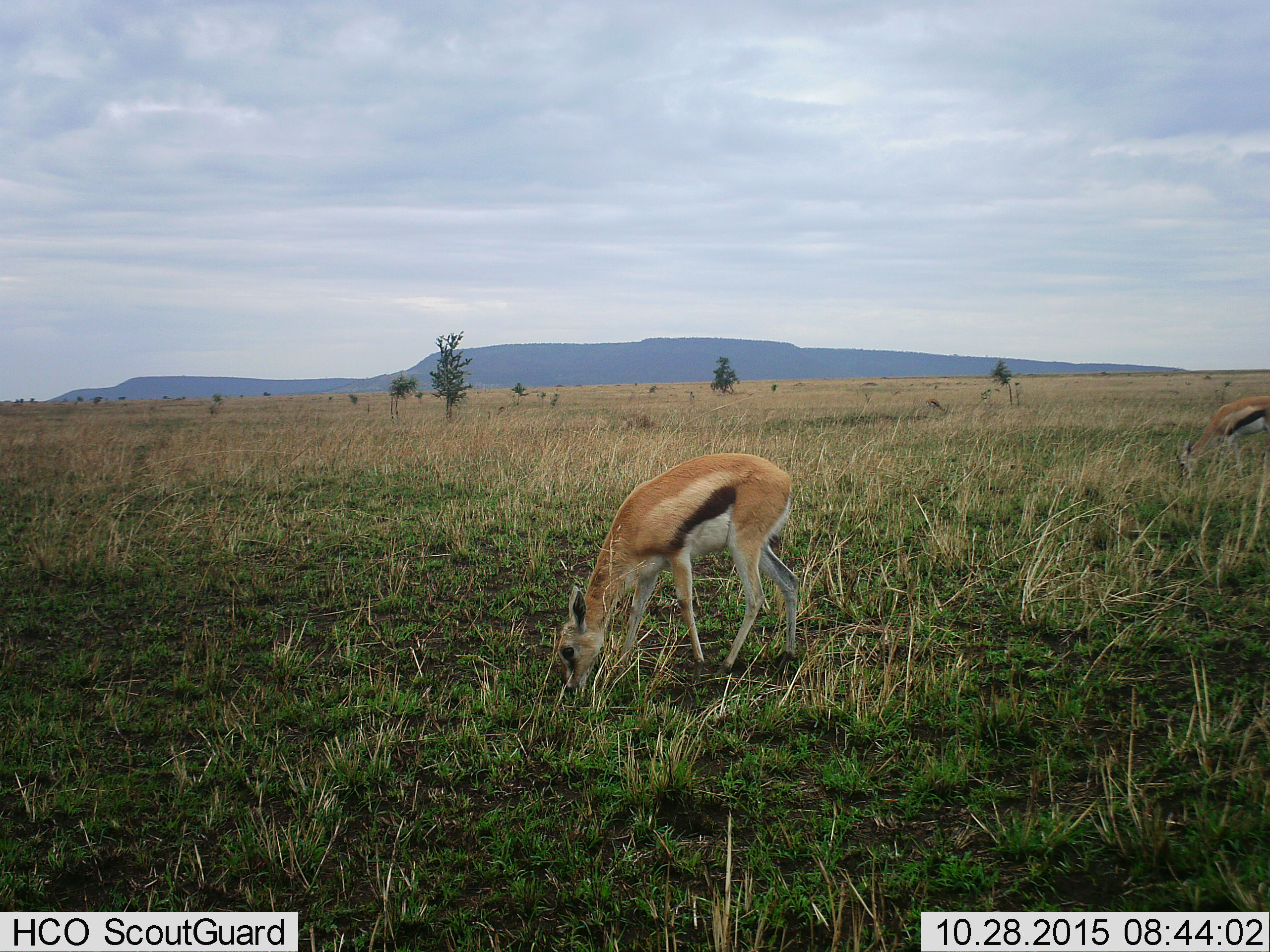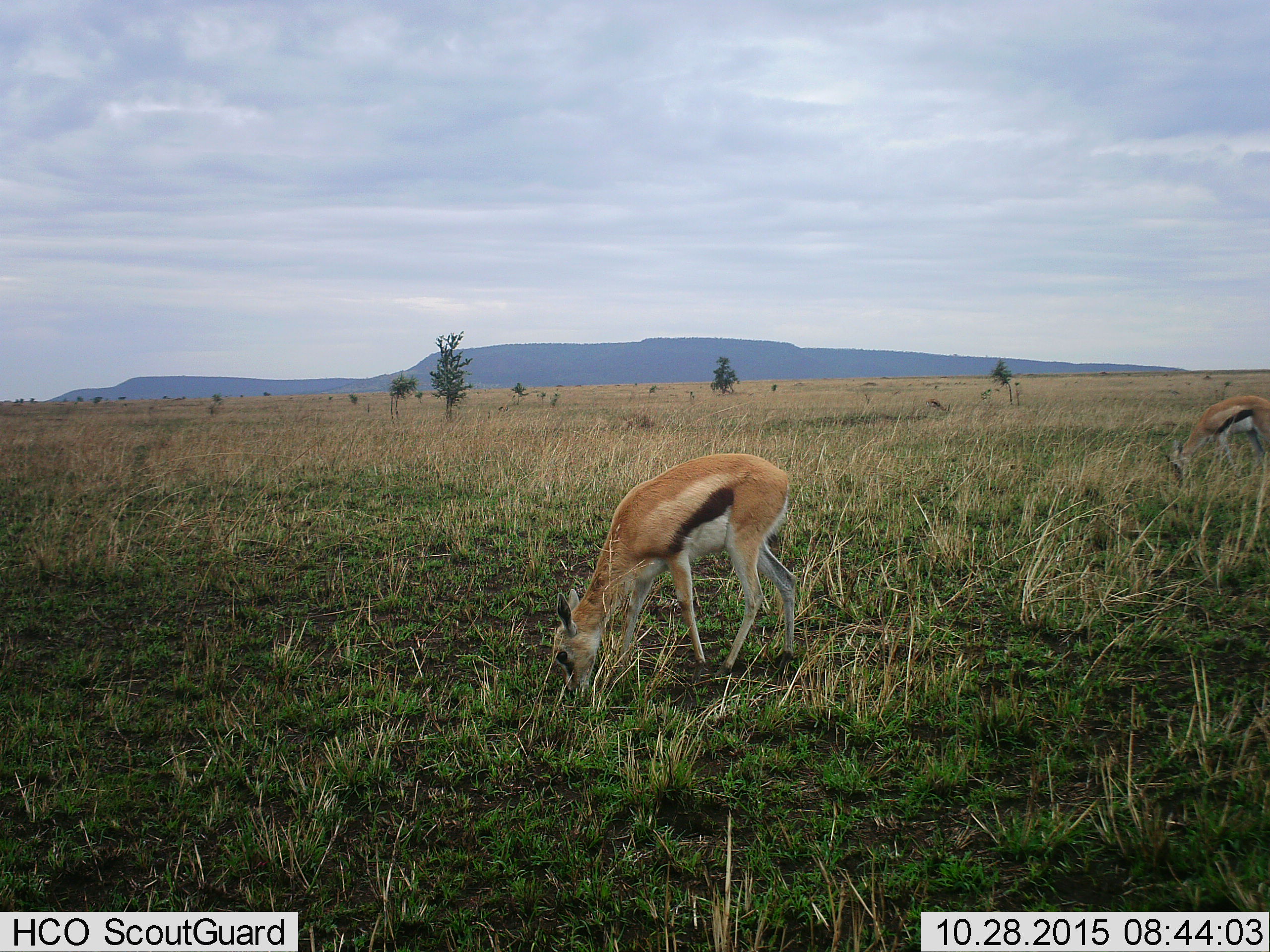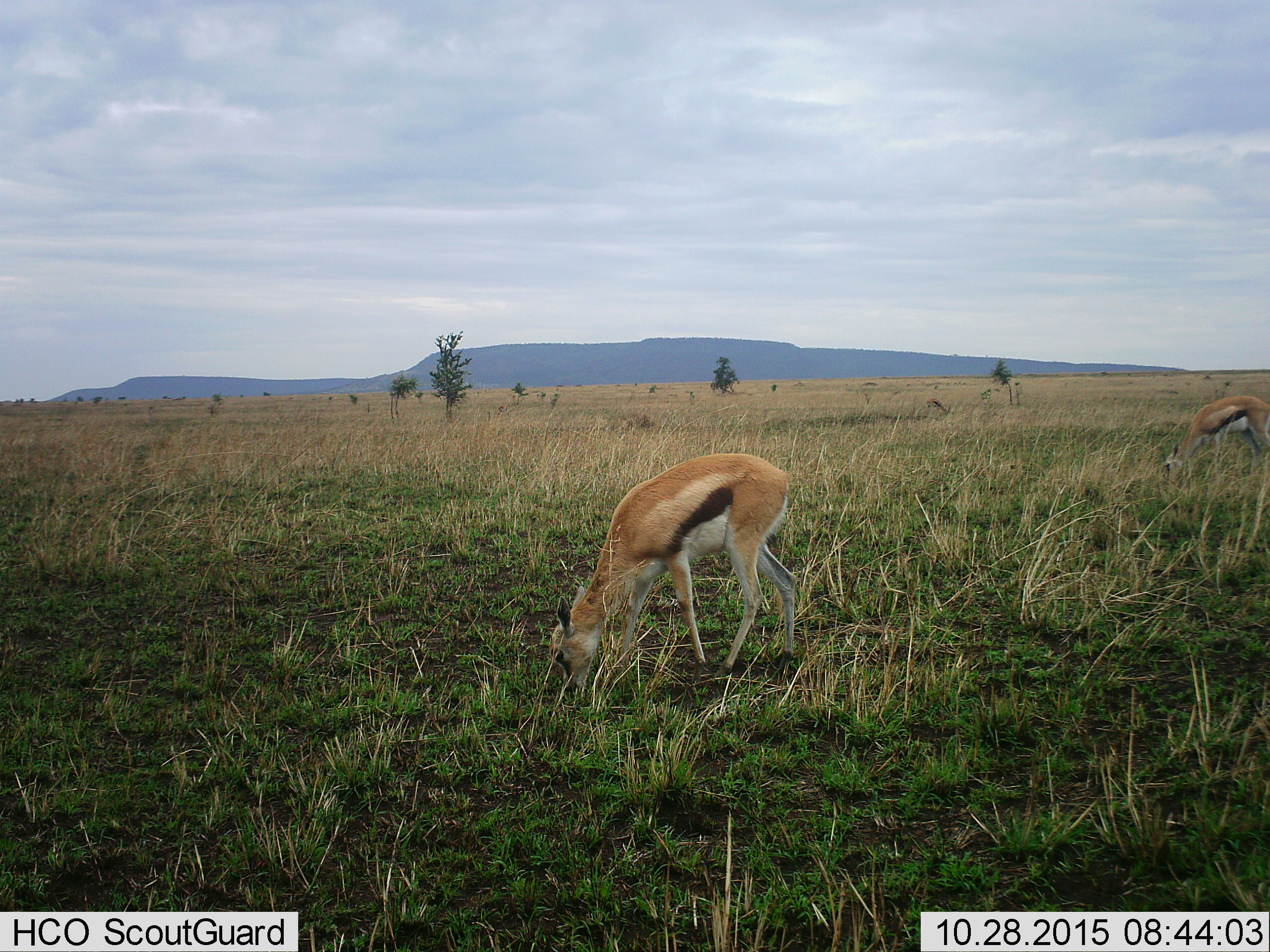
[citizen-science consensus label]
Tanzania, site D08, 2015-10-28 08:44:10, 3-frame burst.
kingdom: Animalia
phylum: Chordata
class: Mammalia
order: Artiodactyla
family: Bovidae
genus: Eudorcas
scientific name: Eudorcas thomsonii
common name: thomson's gazelle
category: gazellethomsons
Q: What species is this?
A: Gazellethomsons (thomson's gazelle) (Eudorcas thomsonii).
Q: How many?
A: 2.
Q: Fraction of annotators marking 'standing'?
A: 12%.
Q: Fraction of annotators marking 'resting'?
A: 0%.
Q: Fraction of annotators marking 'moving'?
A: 24%.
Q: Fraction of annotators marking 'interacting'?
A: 0%.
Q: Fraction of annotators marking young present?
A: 18%.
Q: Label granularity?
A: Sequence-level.